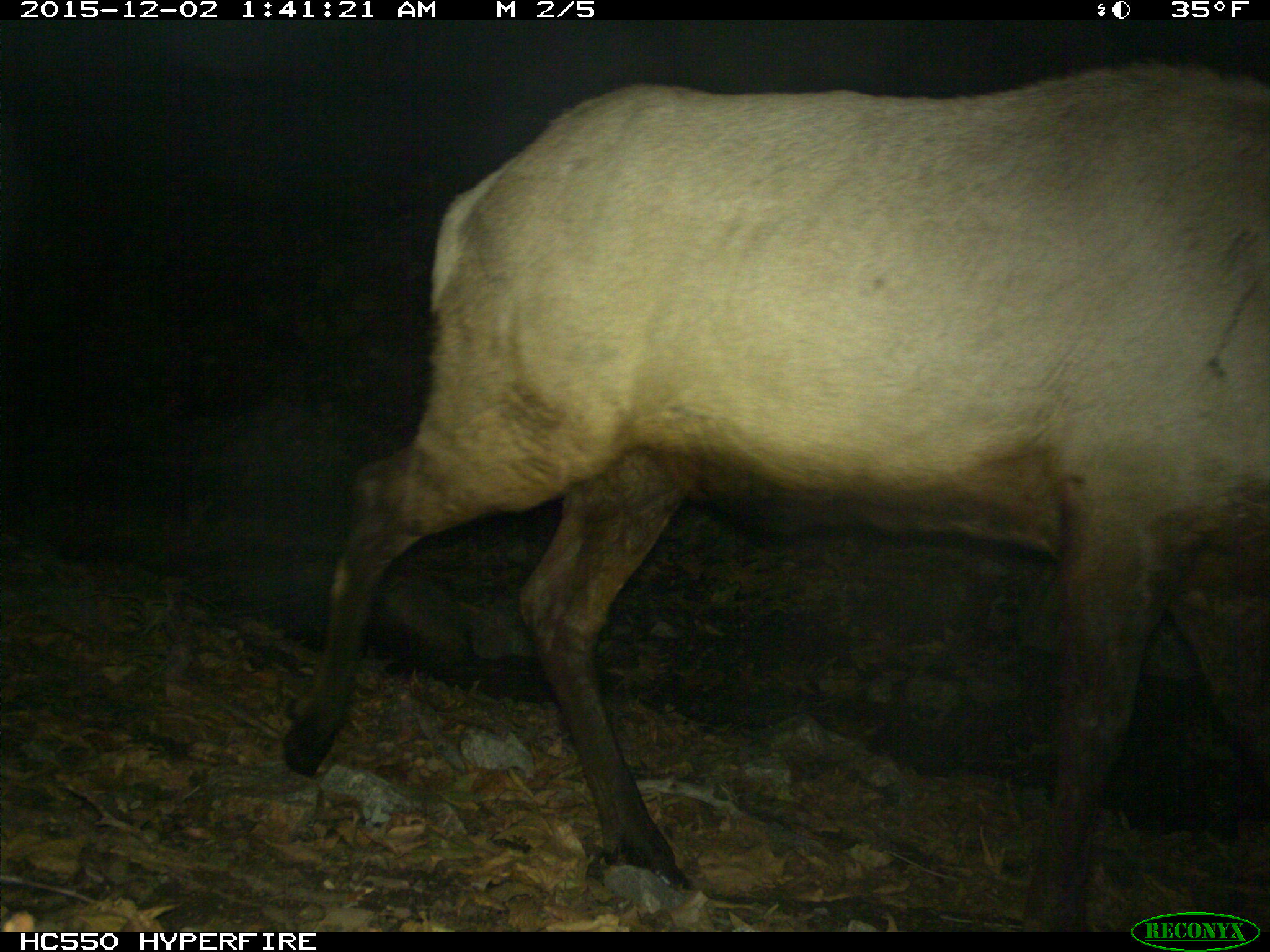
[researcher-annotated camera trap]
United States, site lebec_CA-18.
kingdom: Animalia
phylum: Chordata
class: Mammalia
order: Artiodactyla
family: Cervidae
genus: Cervus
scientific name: Cervus canadensis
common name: elk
Cervus canadensis (elk).